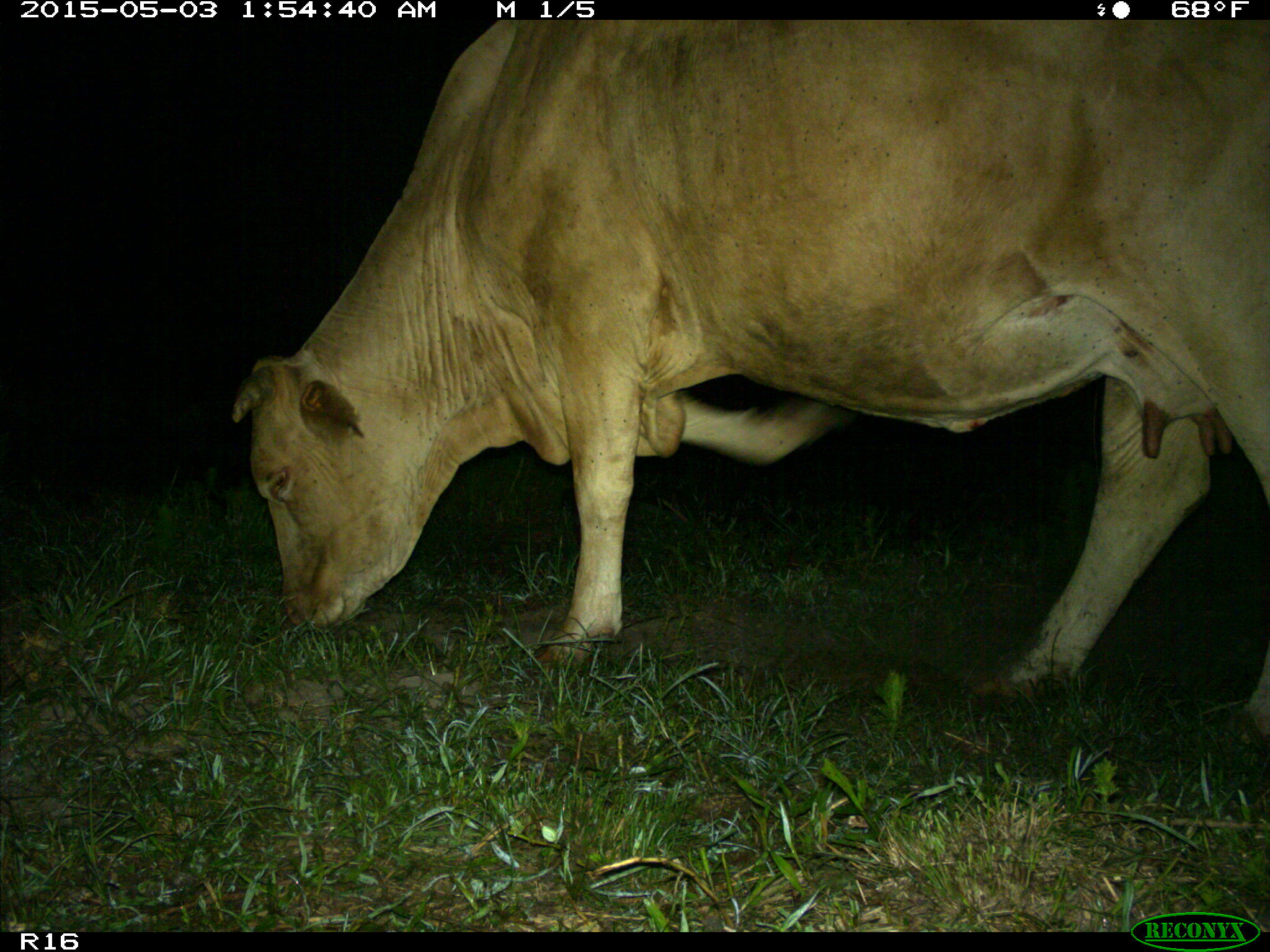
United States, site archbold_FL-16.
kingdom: Animalia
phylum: Chordata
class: Mammalia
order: Artiodactyla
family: Bovidae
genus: Bos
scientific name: Bos taurus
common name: domestic cow